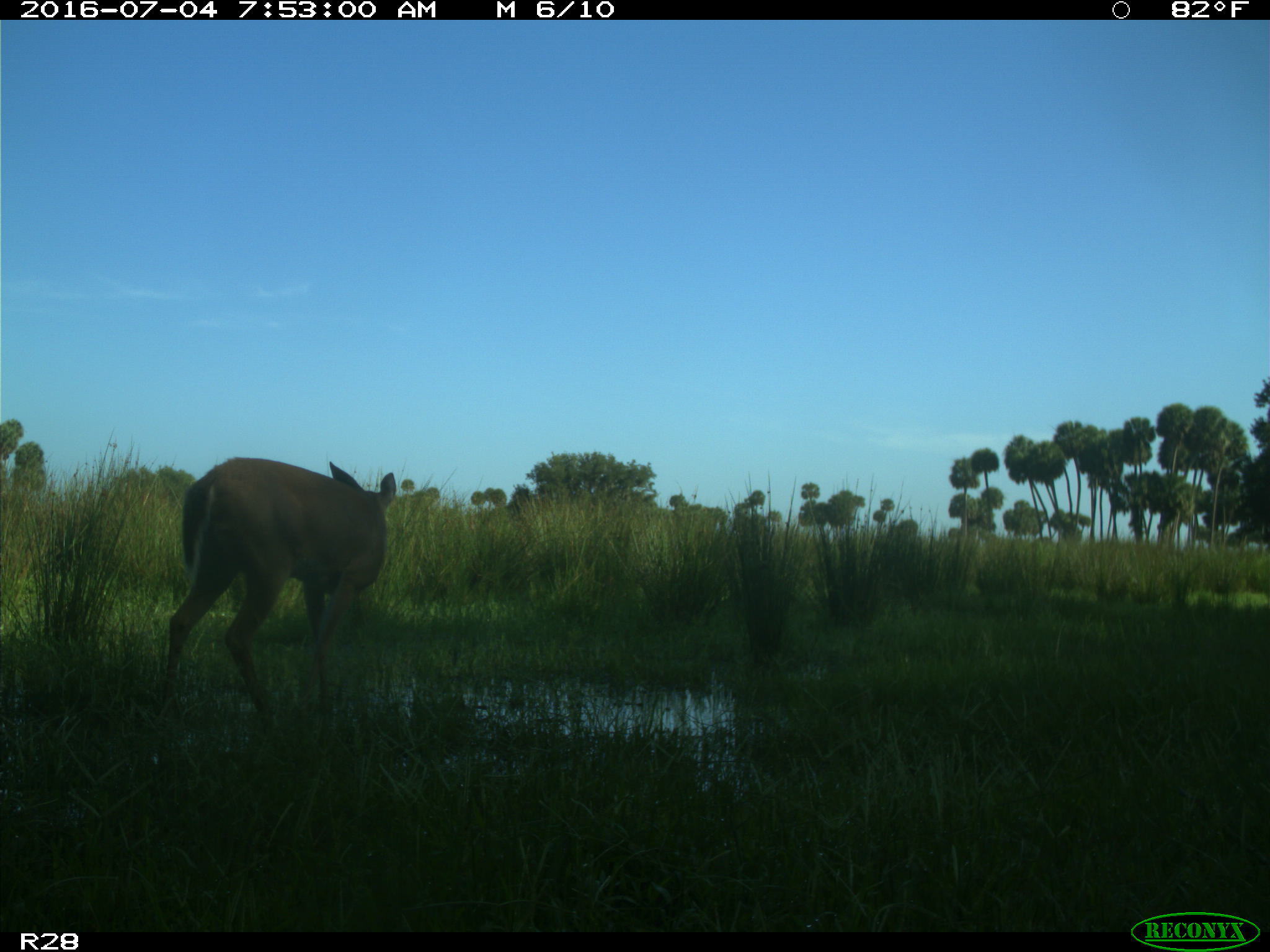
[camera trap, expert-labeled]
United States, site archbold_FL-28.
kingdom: Animalia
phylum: Chordata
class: Mammalia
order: Artiodactyla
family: Cervidae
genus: Odocoileus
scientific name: Odocoileus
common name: deer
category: unidentified deer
Unidentified deer (deer) (Odocoileus).